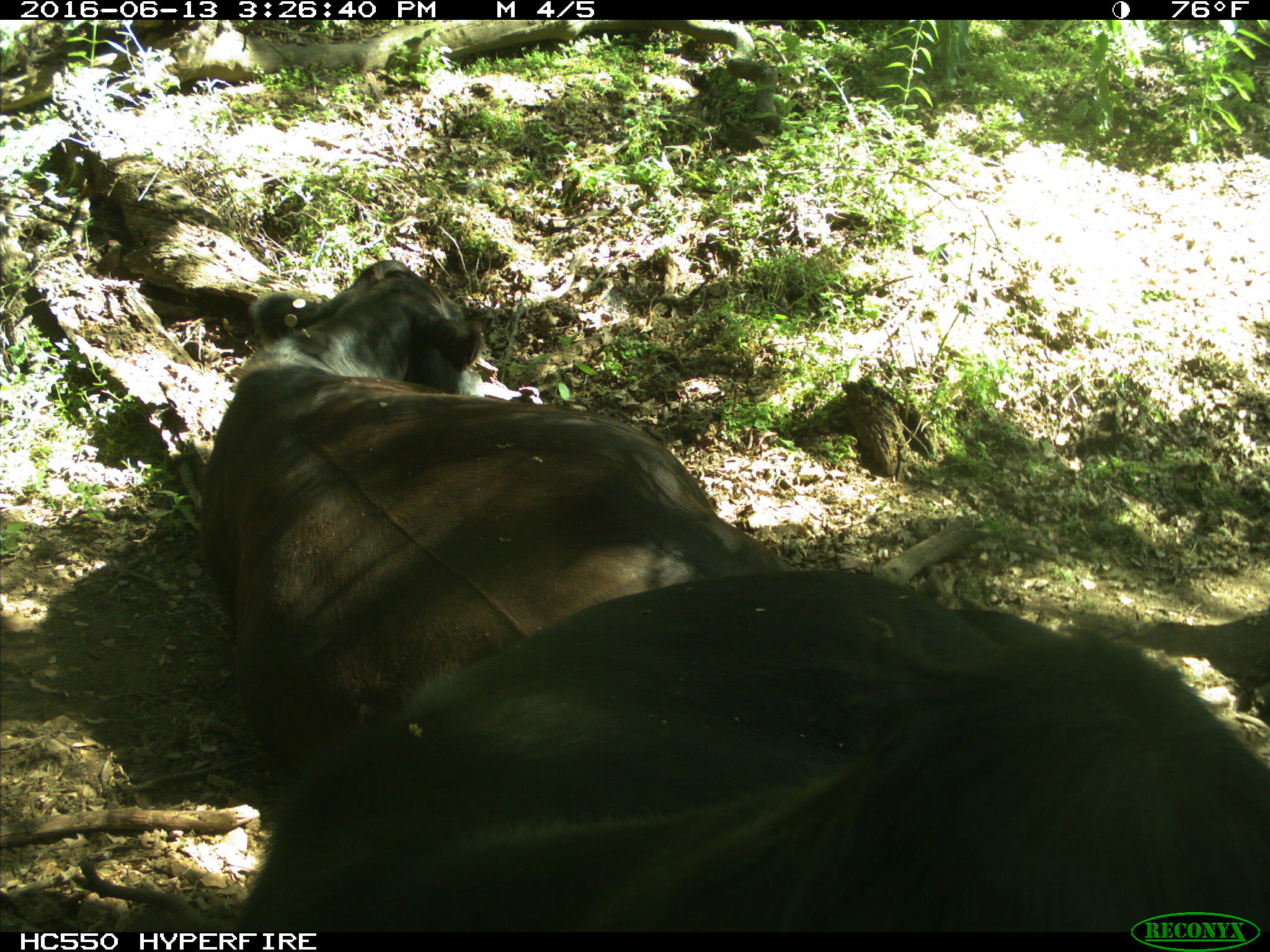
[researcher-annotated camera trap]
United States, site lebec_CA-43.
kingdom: Animalia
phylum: Chordata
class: Mammalia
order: Artiodactyla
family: Bovidae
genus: Bos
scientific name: Bos taurus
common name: domestic cow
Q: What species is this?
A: Bos taurus (domestic cow).